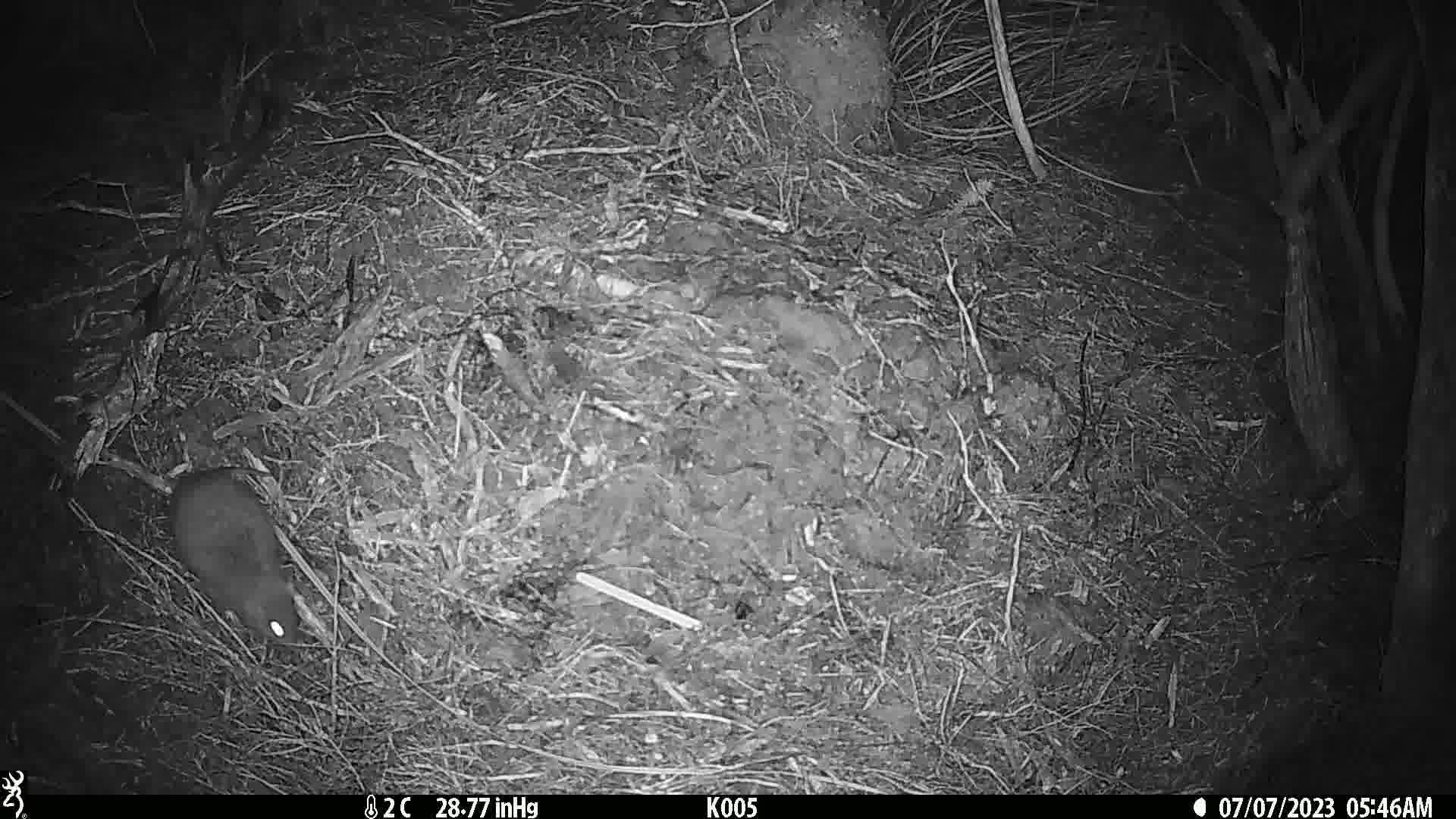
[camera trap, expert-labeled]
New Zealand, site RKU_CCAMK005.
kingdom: Animalia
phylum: Chordata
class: Mammalia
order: Rodentia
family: Muridae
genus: Rattus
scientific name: Rattus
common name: rat